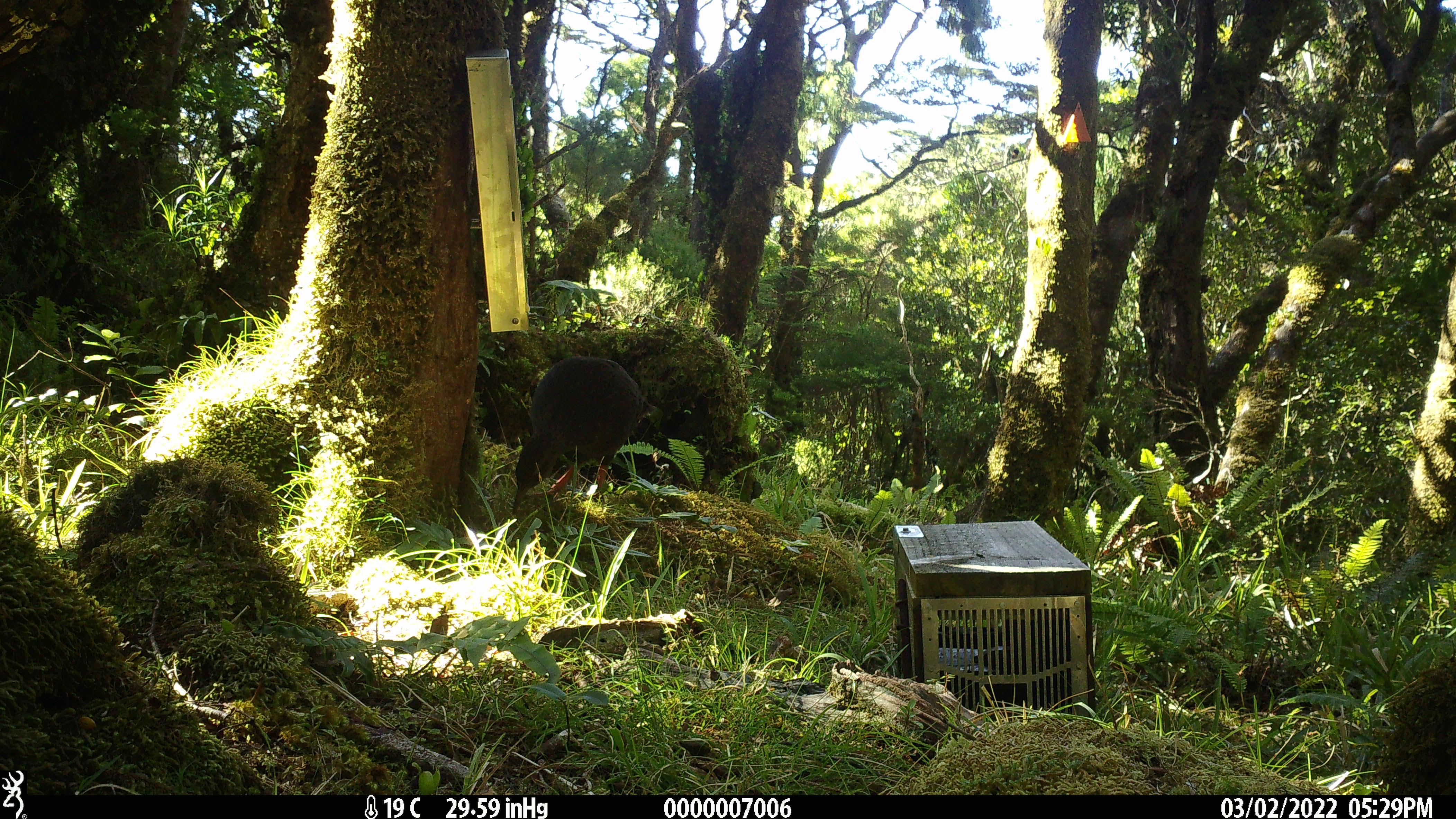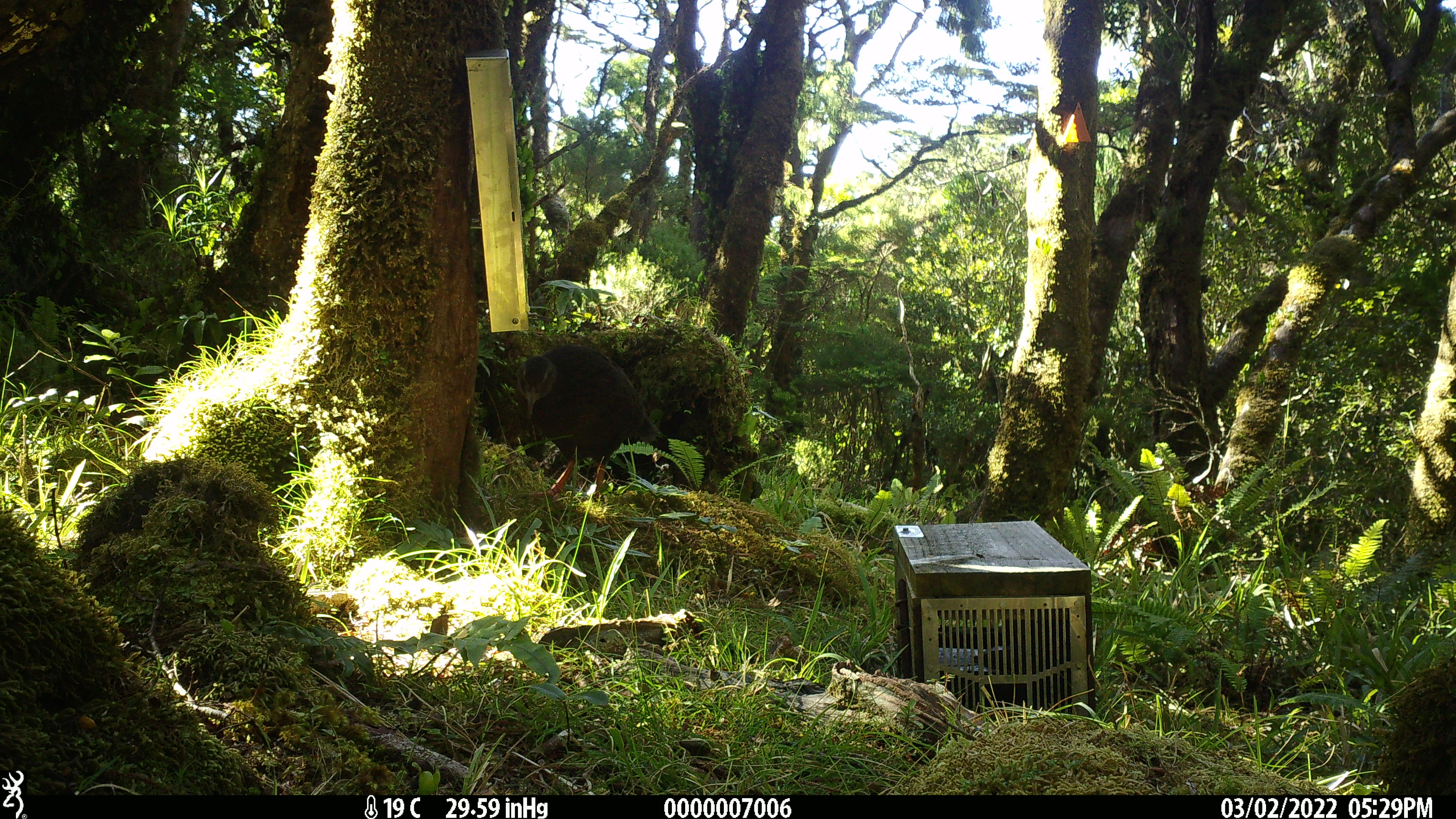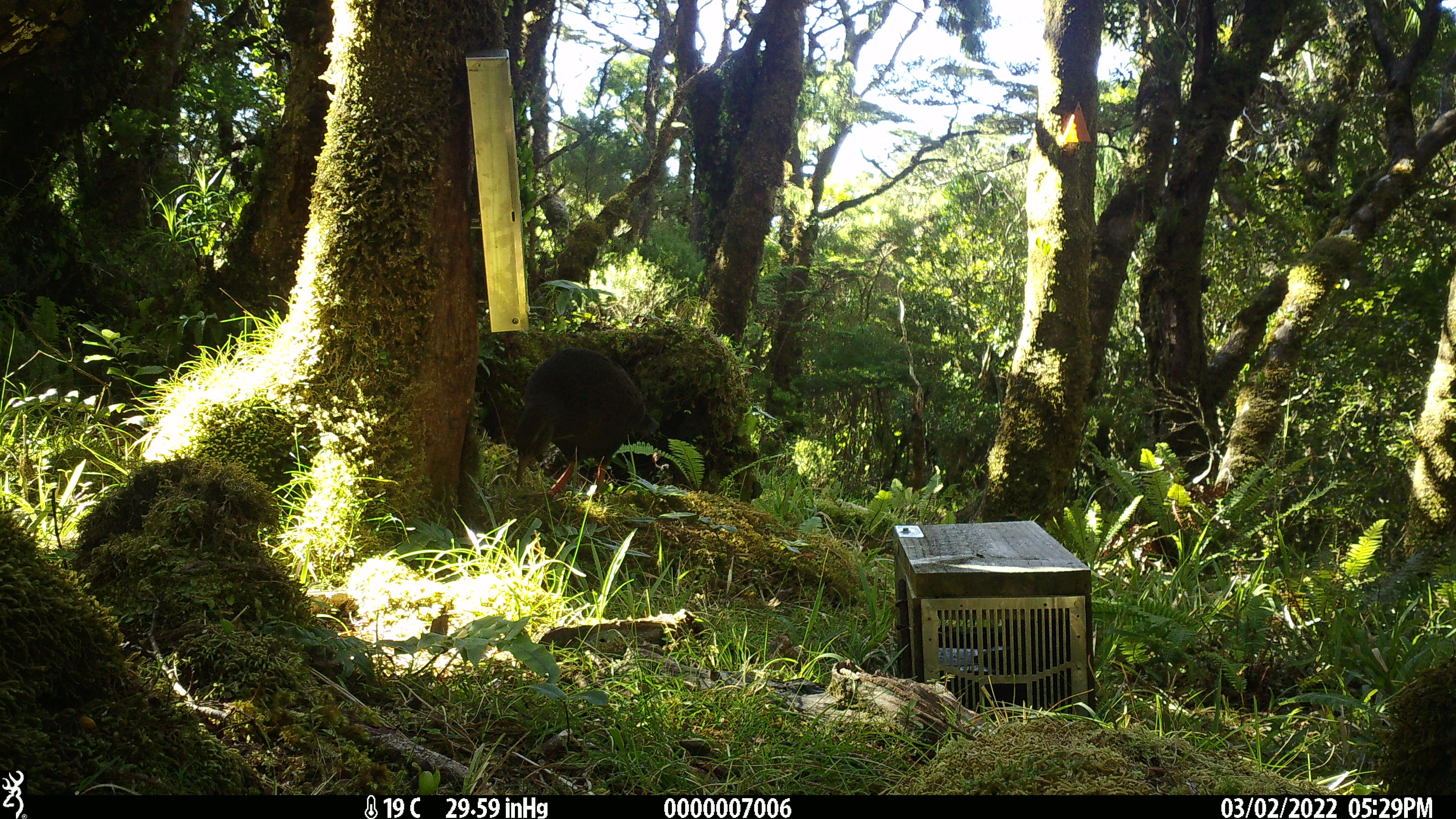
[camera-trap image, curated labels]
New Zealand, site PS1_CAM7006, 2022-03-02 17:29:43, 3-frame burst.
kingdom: Animalia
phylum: Chordata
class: Aves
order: Gruiformes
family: Rallidae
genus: Gallirallus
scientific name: Gallirallus australis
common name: weka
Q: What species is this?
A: Weka (Gallirallus australis).